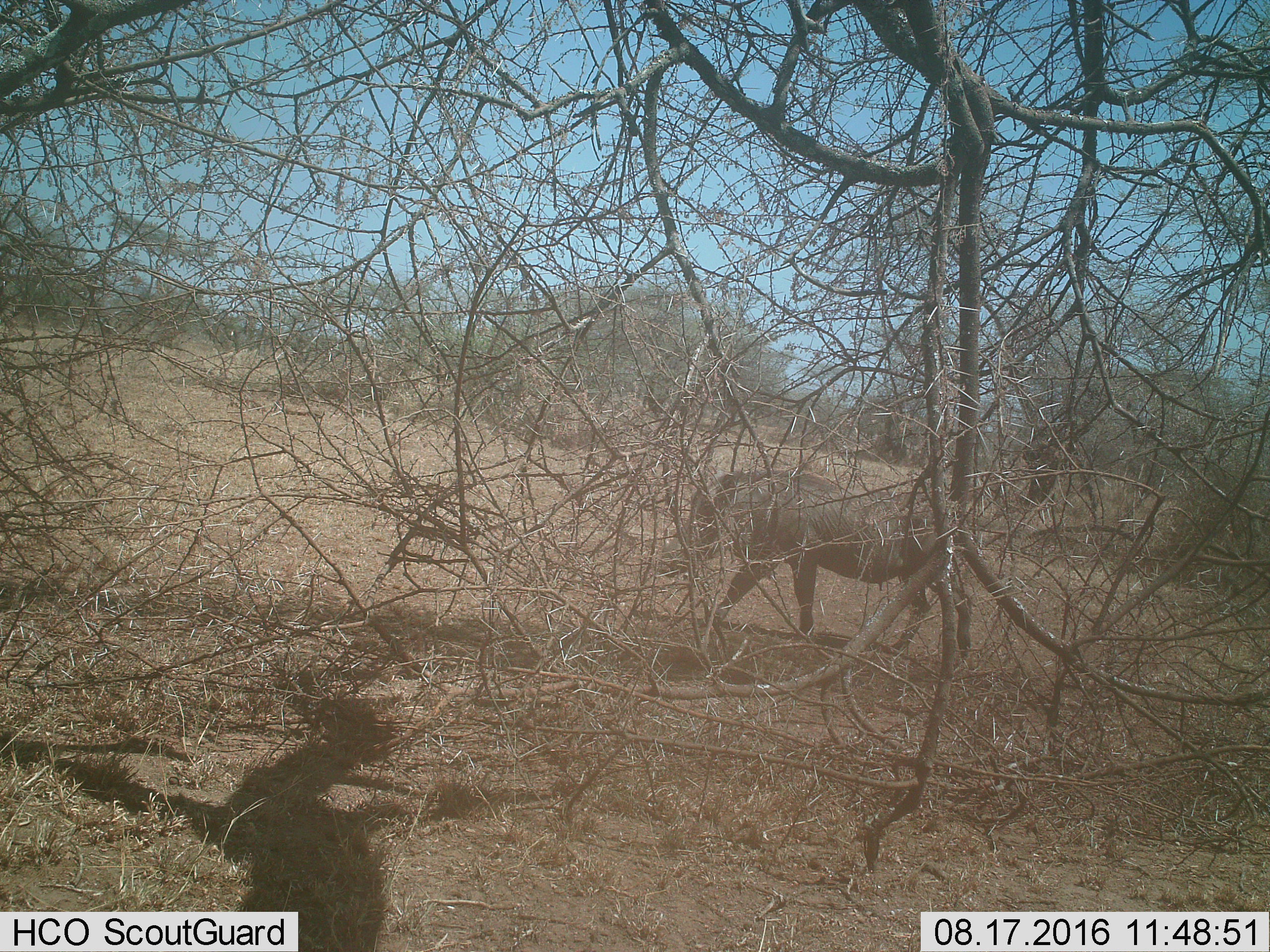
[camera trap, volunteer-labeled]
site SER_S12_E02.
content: unidentified animal